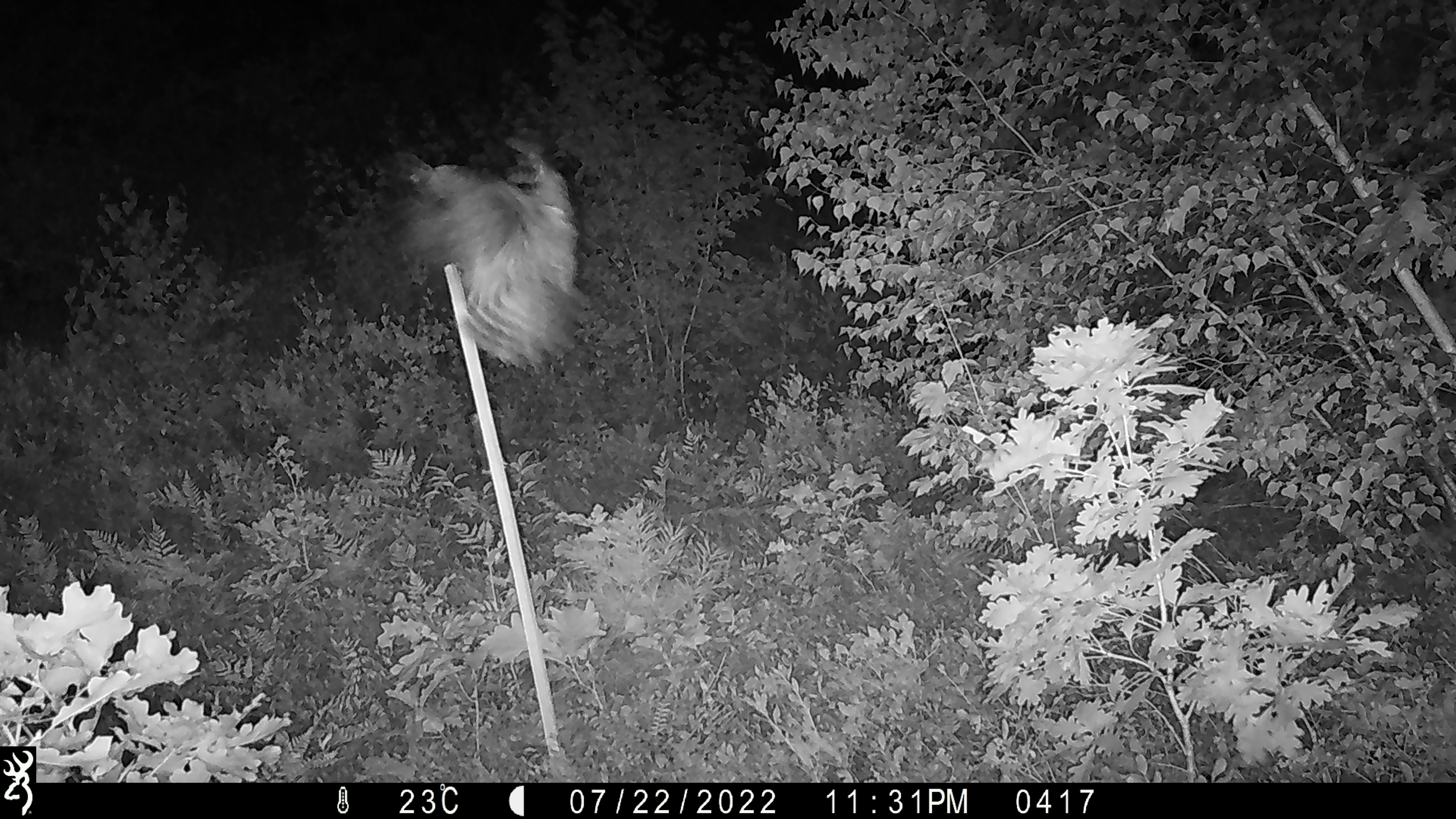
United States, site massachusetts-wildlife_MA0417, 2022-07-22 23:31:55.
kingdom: Animalia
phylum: Chordata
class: Aves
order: Strigiformes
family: Strigidae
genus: Strix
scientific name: Strix varia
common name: barred owl